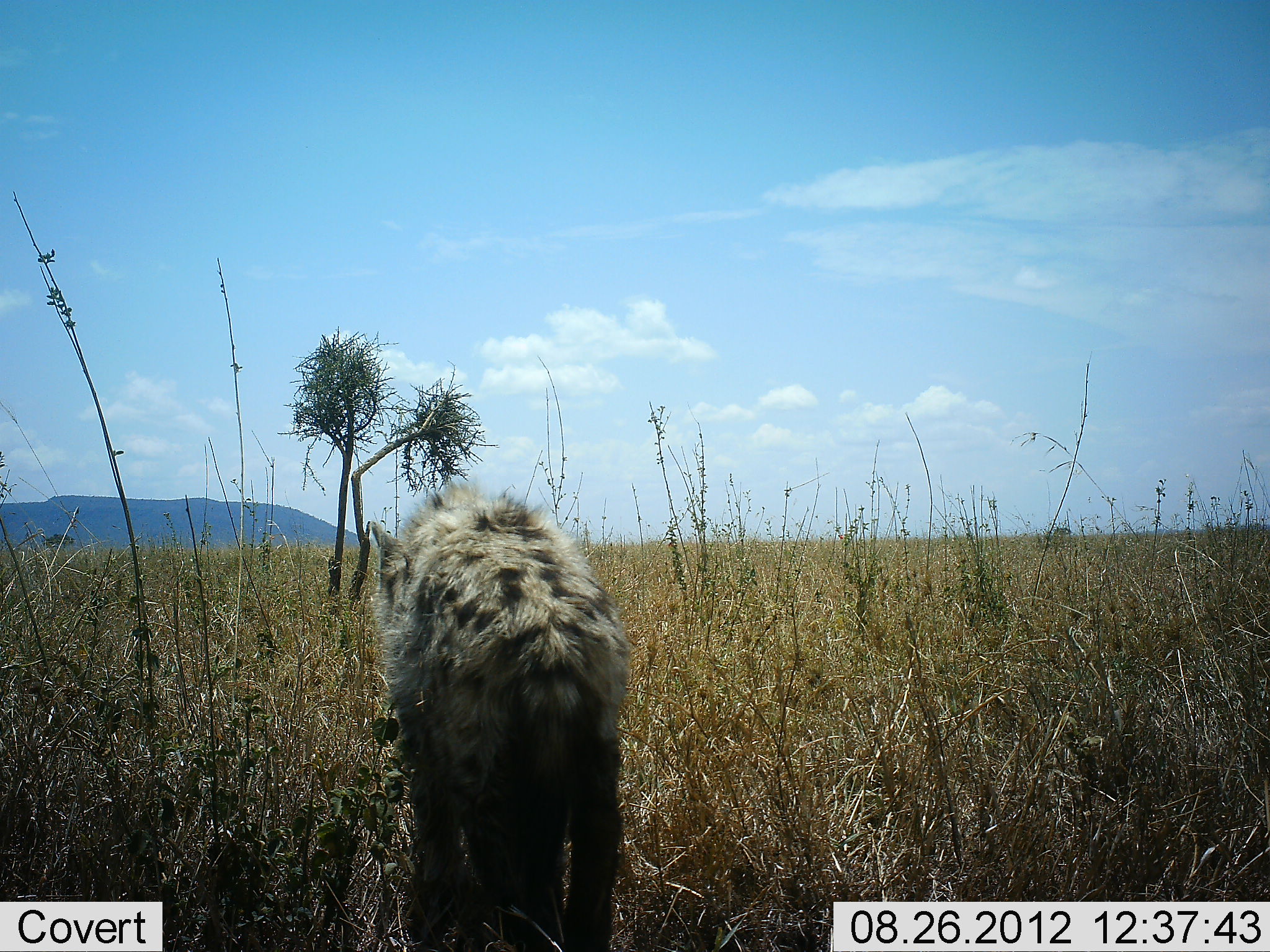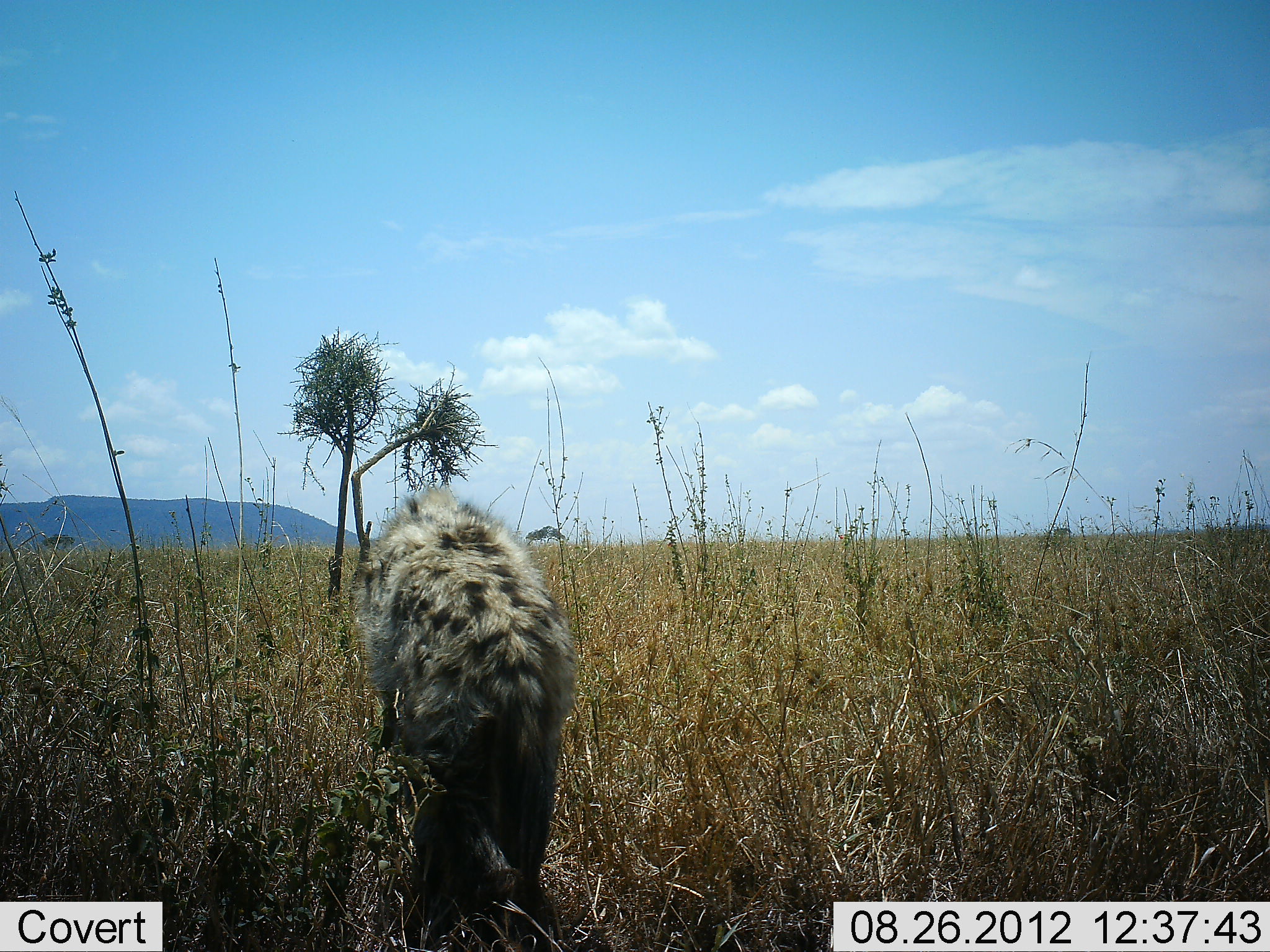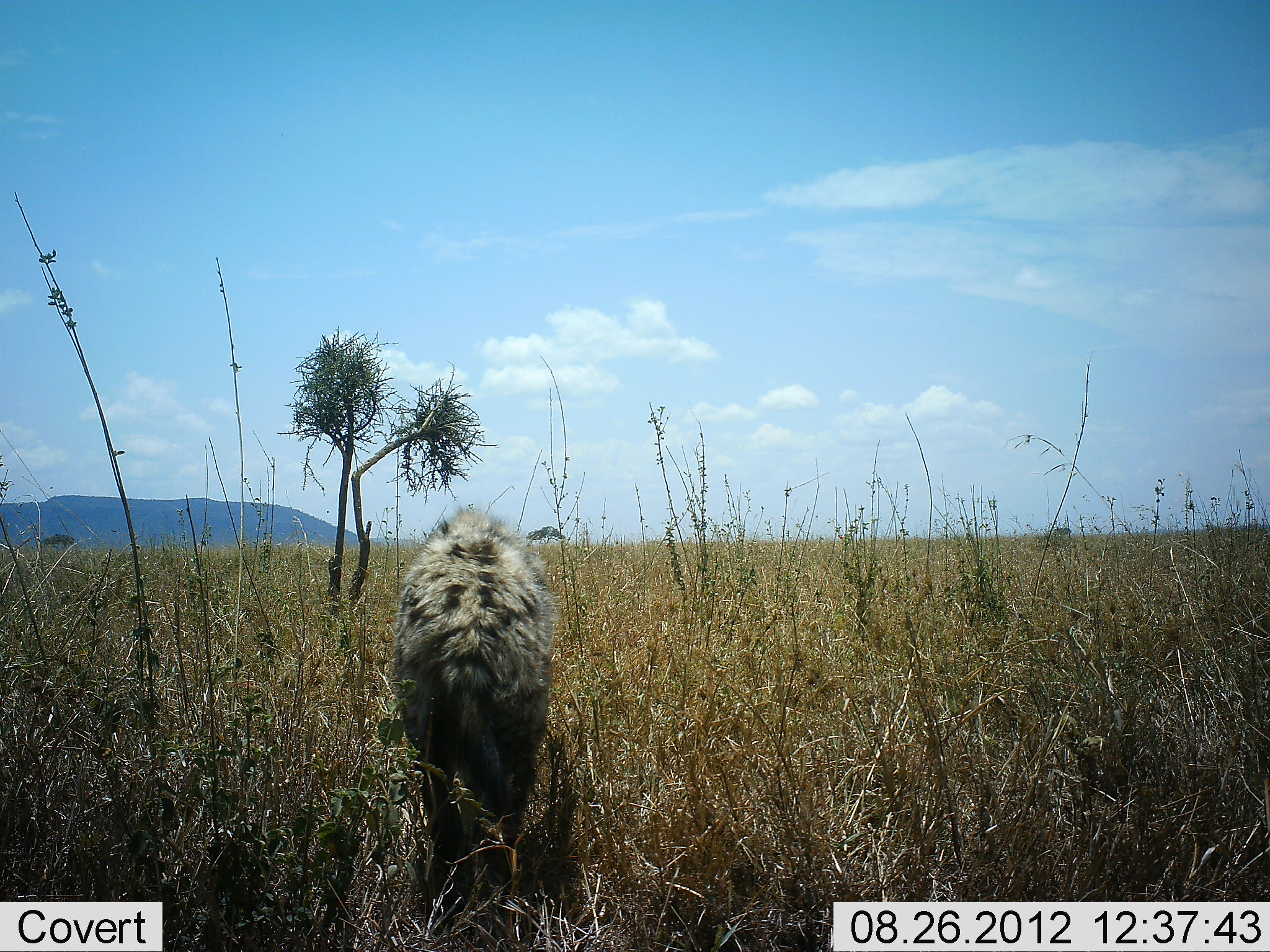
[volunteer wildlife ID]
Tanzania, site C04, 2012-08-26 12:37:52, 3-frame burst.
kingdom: Animalia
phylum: Chordata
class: Mammalia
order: Carnivora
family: Hyaenidae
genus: Crocuta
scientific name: Crocuta crocuta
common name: spotted hyena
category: hyenaspotted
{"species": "hyenaspotted (spotted hyena) (Crocuta crocuta)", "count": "1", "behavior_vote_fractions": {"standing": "10%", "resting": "0%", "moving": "100%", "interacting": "0%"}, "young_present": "10%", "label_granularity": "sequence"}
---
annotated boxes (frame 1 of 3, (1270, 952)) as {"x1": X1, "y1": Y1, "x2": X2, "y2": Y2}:
animal: {"x1": 371, "y1": 483, "x2": 631, "y2": 952}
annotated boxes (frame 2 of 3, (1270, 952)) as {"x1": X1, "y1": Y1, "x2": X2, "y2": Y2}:
animal: {"x1": 353, "y1": 483, "x2": 580, "y2": 952}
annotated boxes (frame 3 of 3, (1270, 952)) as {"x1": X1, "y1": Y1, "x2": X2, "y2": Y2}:
animal: {"x1": 393, "y1": 500, "x2": 562, "y2": 952}